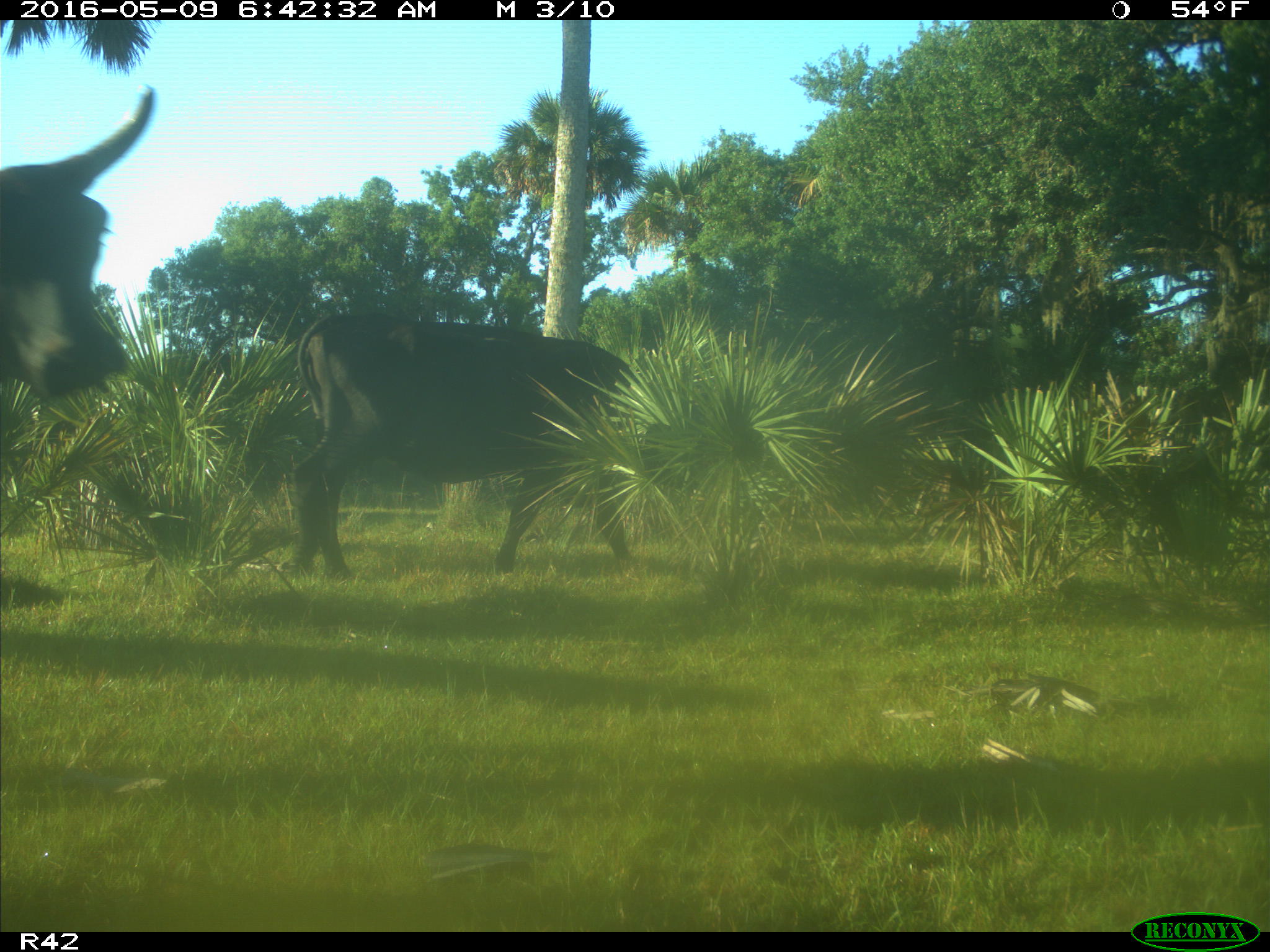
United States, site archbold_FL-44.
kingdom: Animalia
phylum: Chordata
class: Mammalia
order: Artiodactyla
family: Bovidae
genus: Bos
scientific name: Bos taurus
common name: domestic cow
Bos taurus (domestic cow).